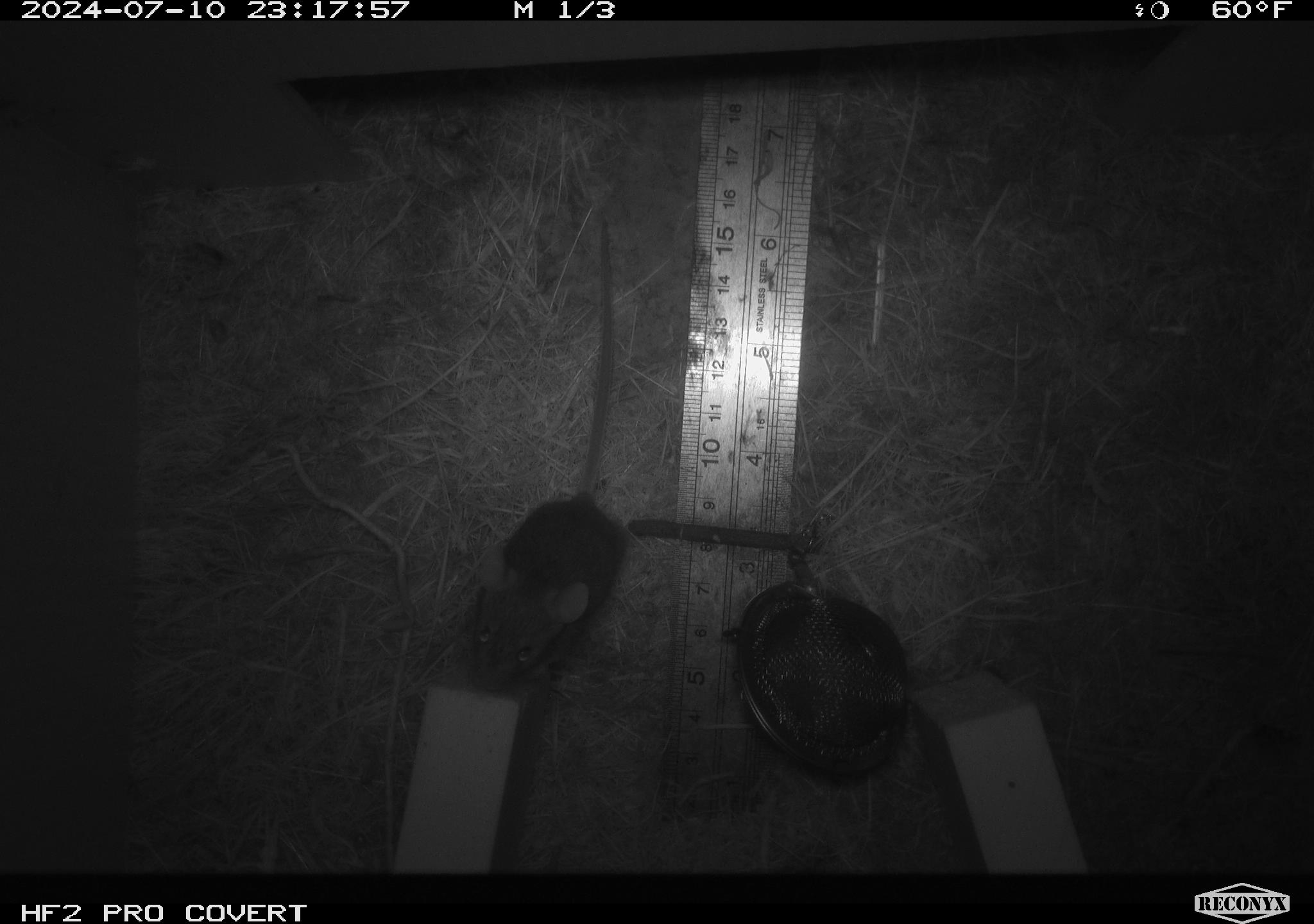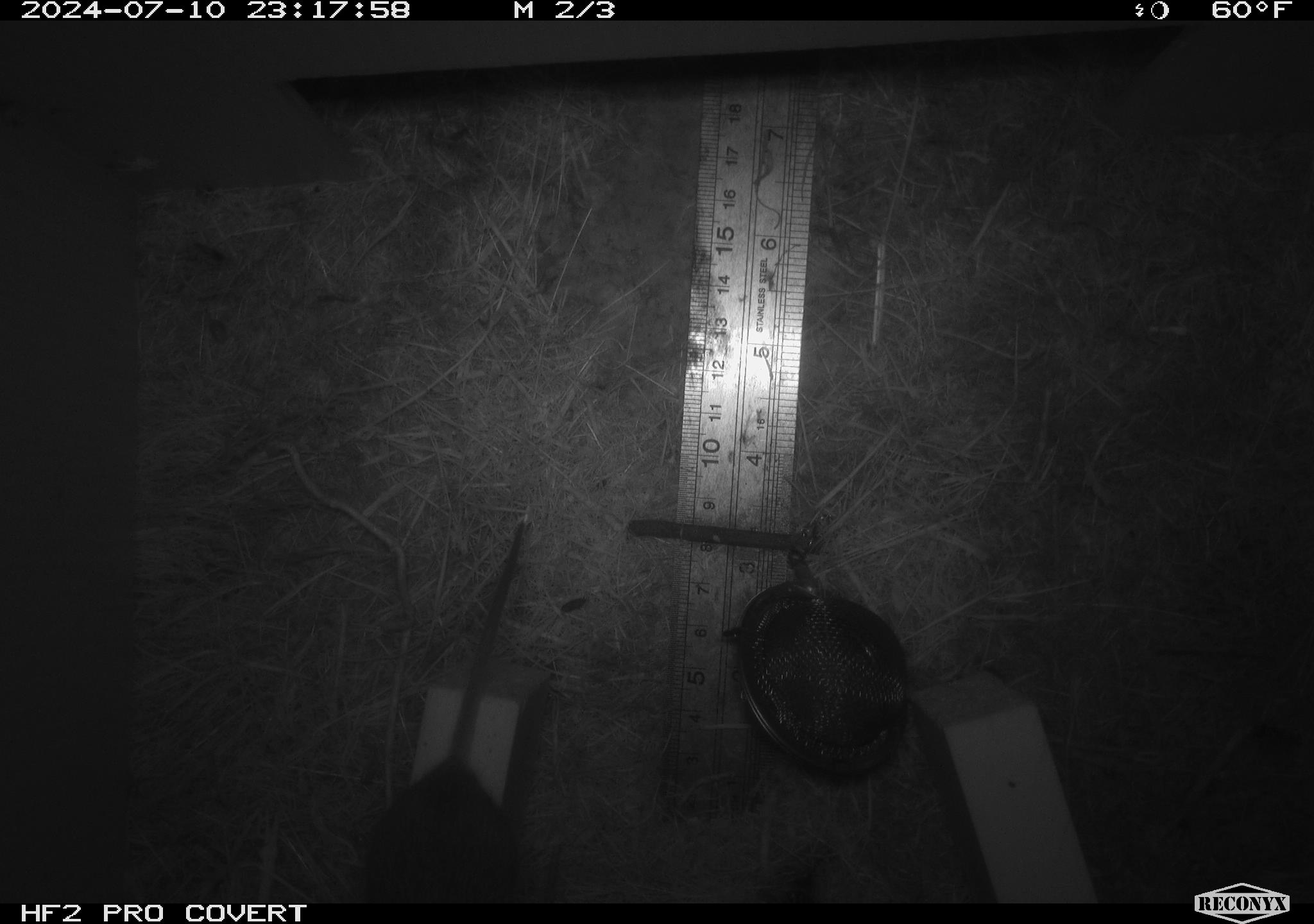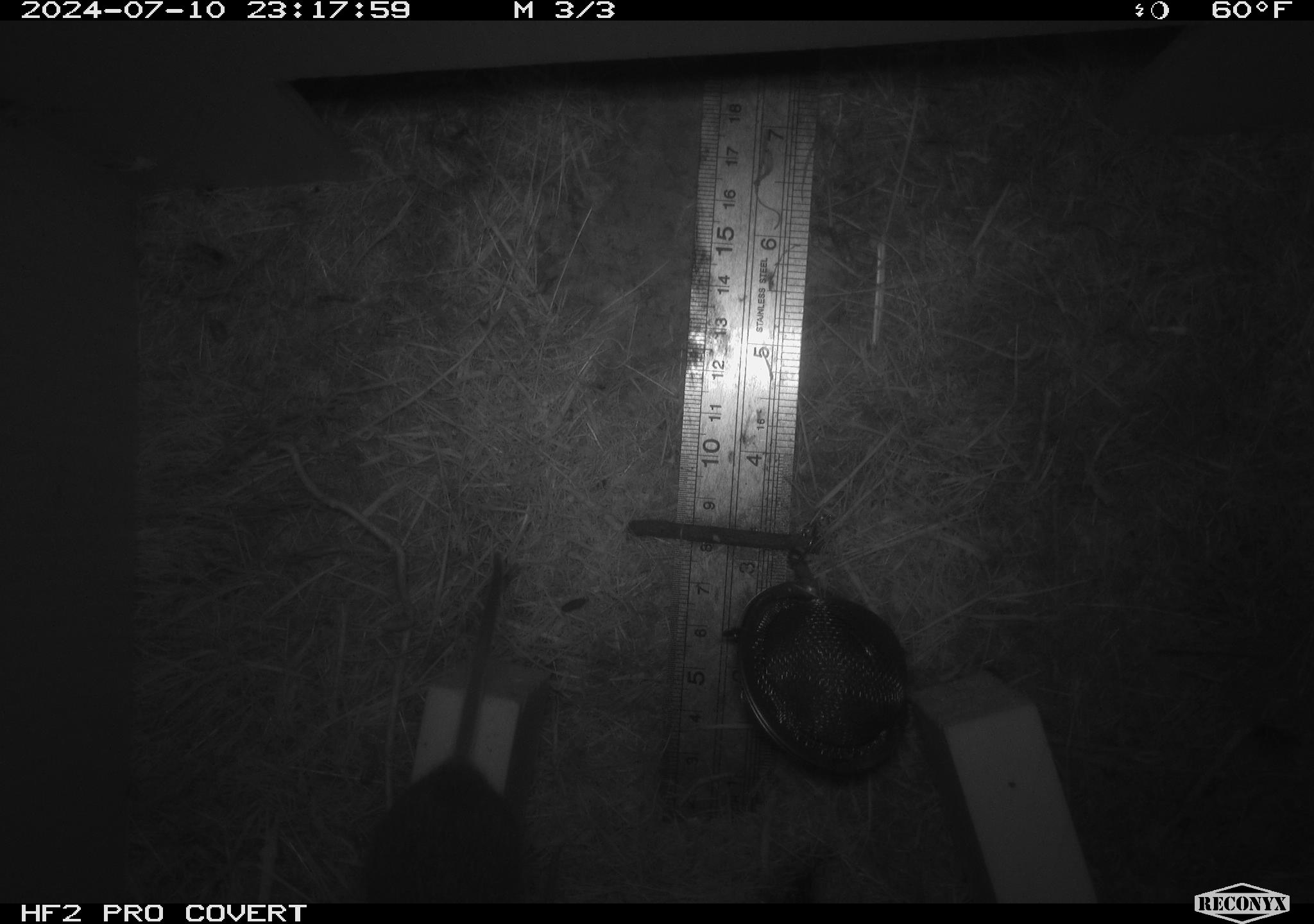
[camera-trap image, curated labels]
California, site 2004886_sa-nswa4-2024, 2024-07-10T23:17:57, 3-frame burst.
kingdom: Animalia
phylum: Chordata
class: Mammalia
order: Rodentia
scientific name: Rodentia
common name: rodent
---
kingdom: Animalia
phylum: Chordata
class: Mammalia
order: Rodentia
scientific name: Rodentia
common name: mouse species